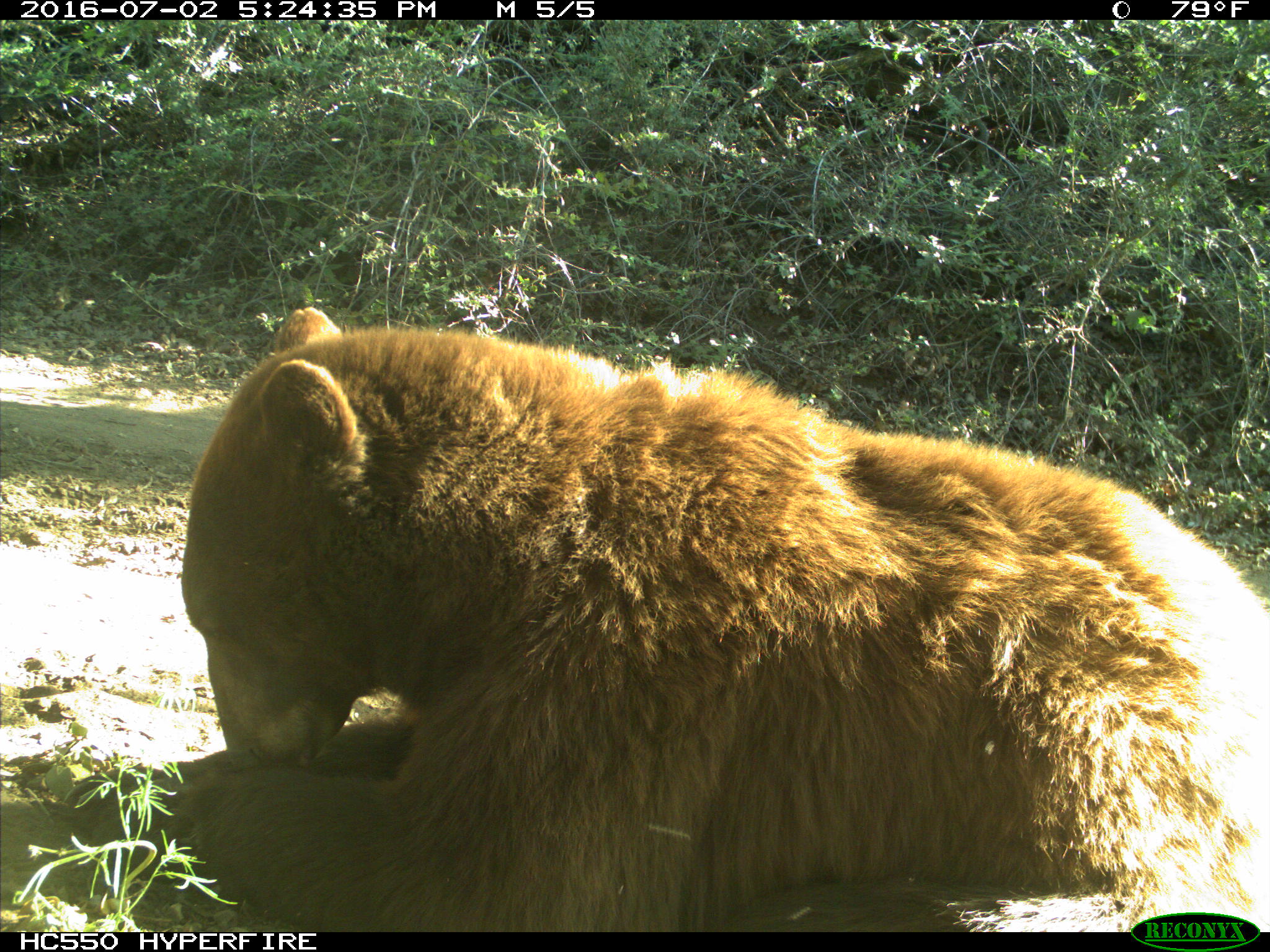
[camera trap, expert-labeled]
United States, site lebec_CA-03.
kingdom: Animalia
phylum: Chordata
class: Mammalia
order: Carnivora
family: Ursidae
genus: Ursus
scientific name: Ursus americanus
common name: american black bear